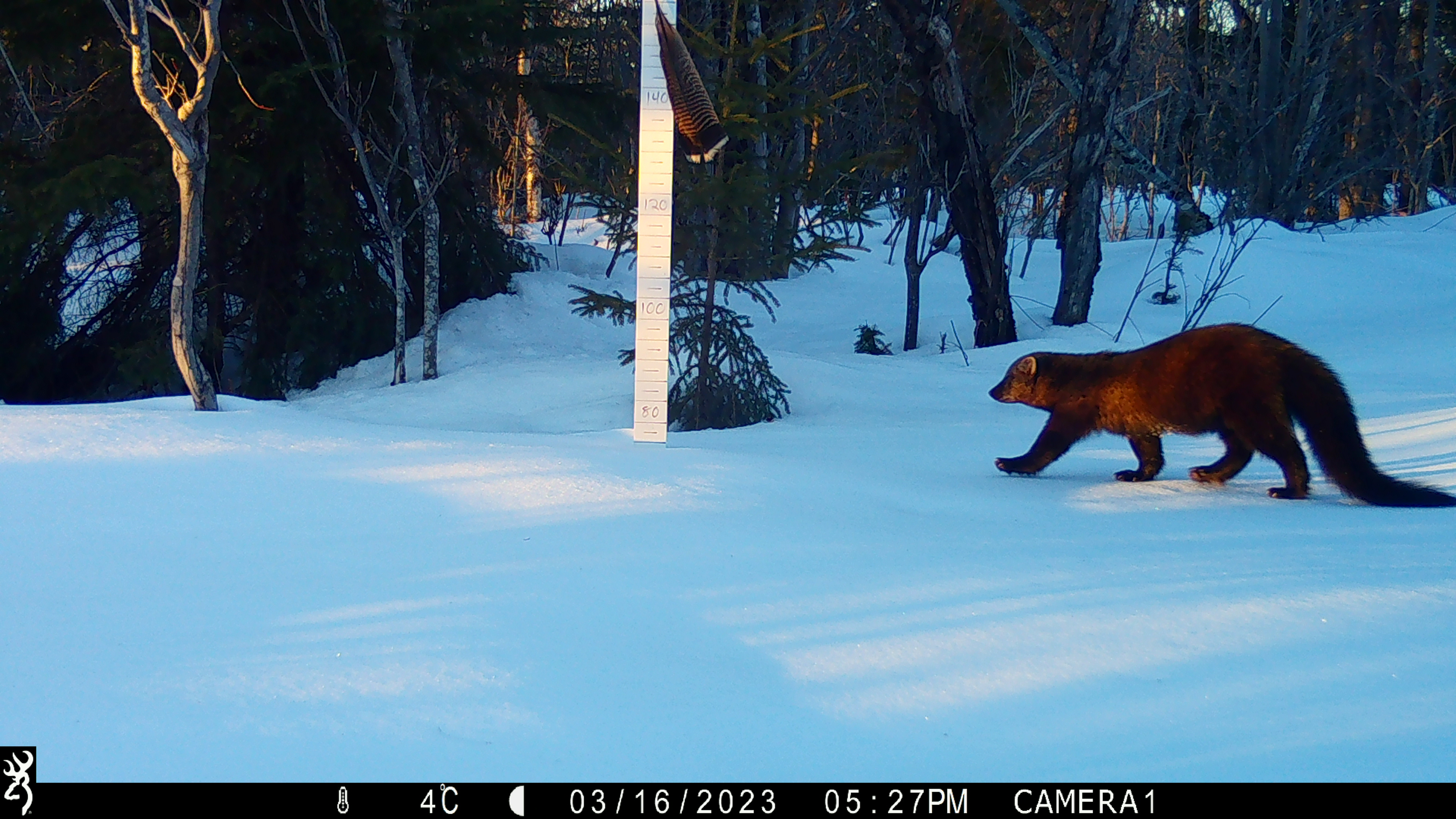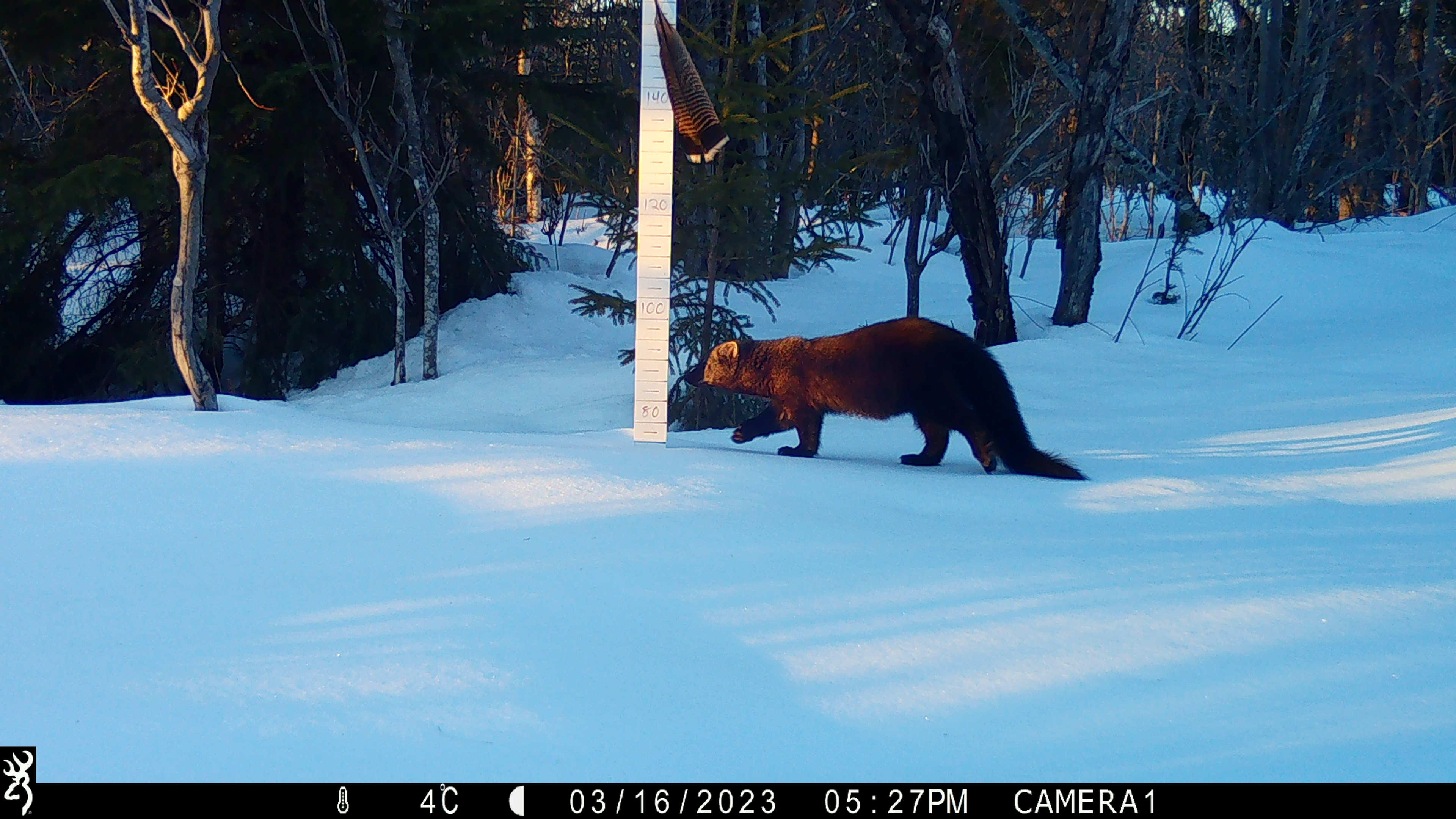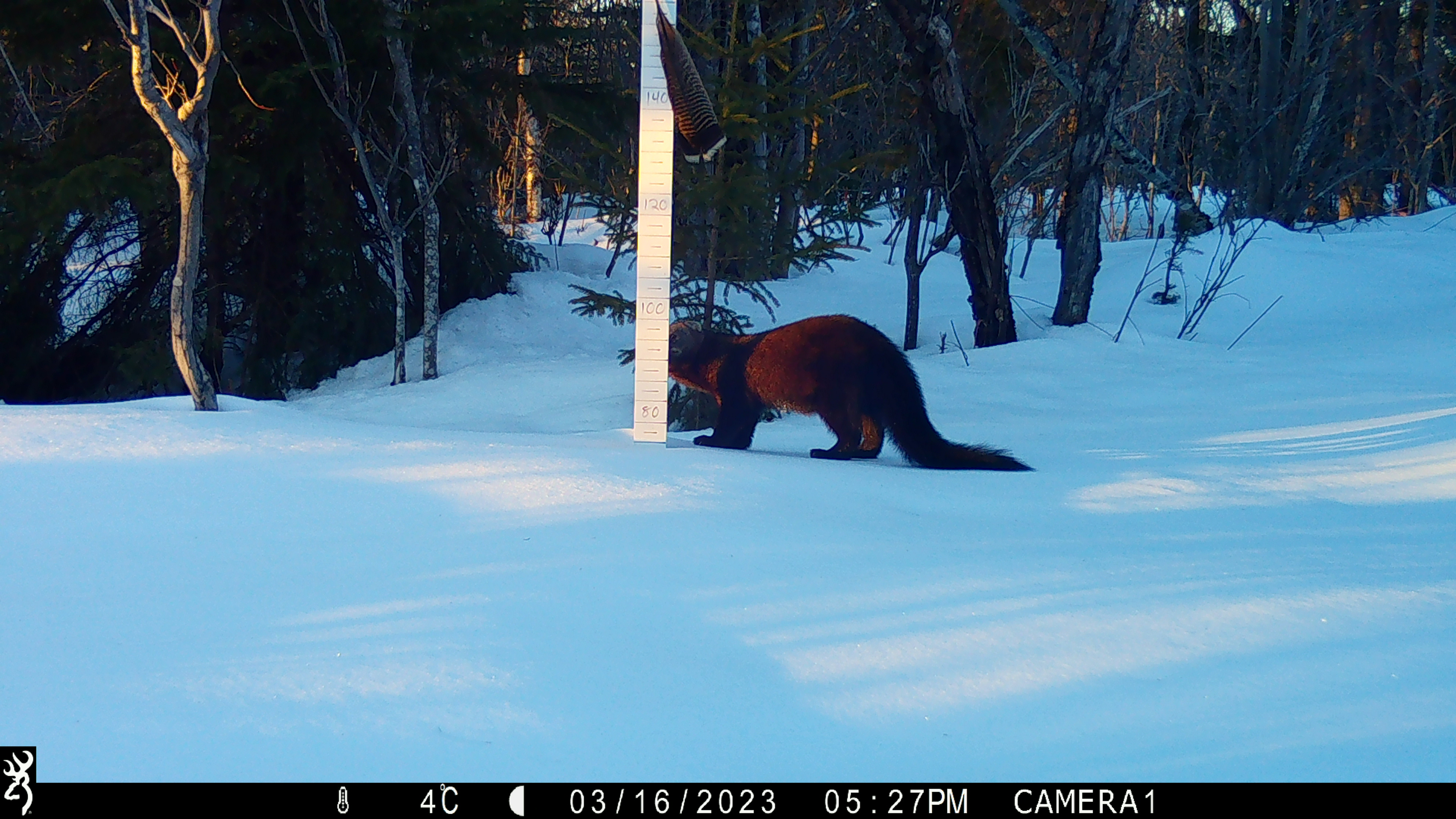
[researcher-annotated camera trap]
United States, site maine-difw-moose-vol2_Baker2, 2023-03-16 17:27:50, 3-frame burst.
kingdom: Animalia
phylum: Chordata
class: Mammalia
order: Carnivora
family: Mustelidae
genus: Pekania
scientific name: Pekania pennanti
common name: fisher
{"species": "fisher (Pekania pennanti)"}